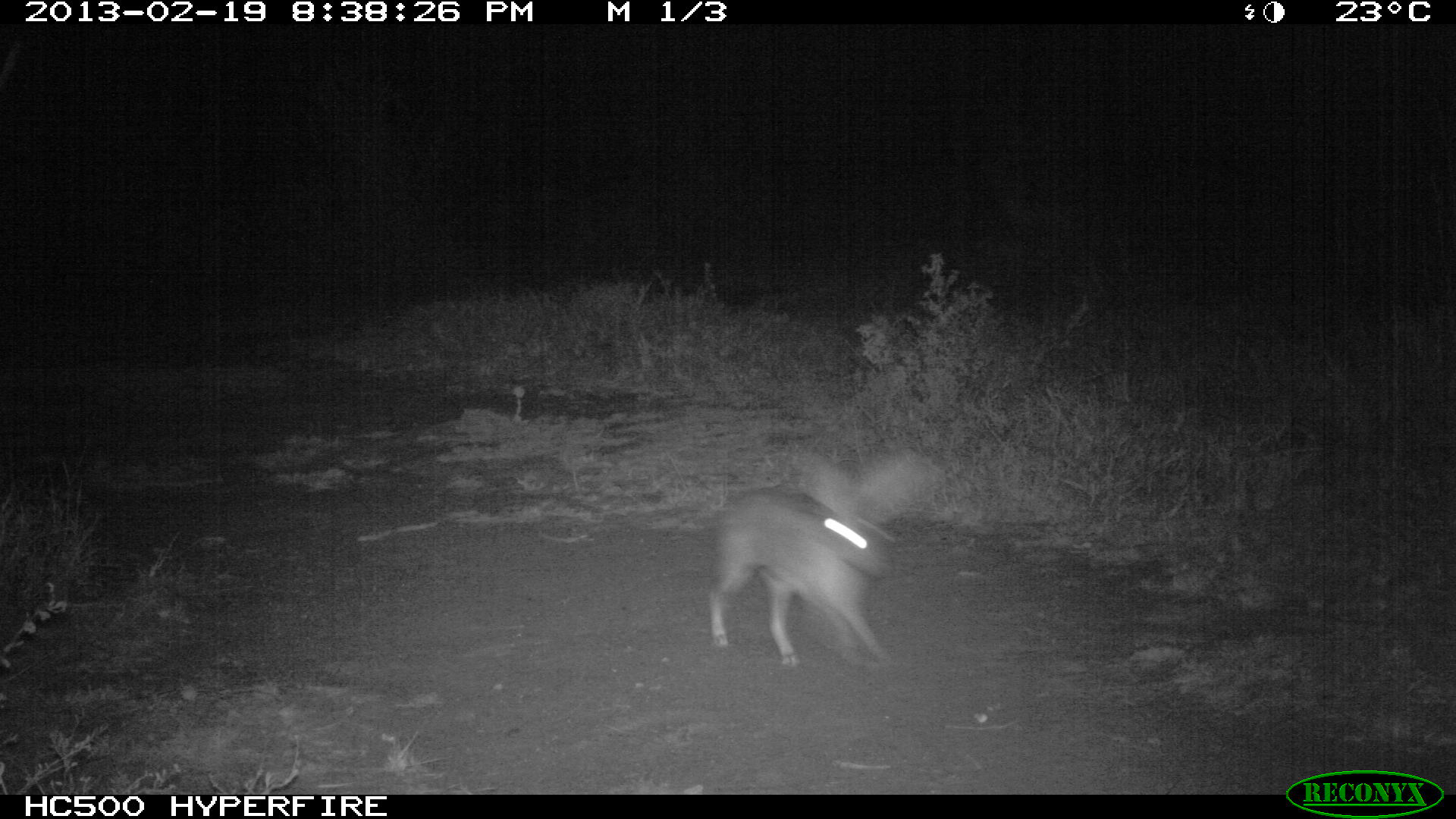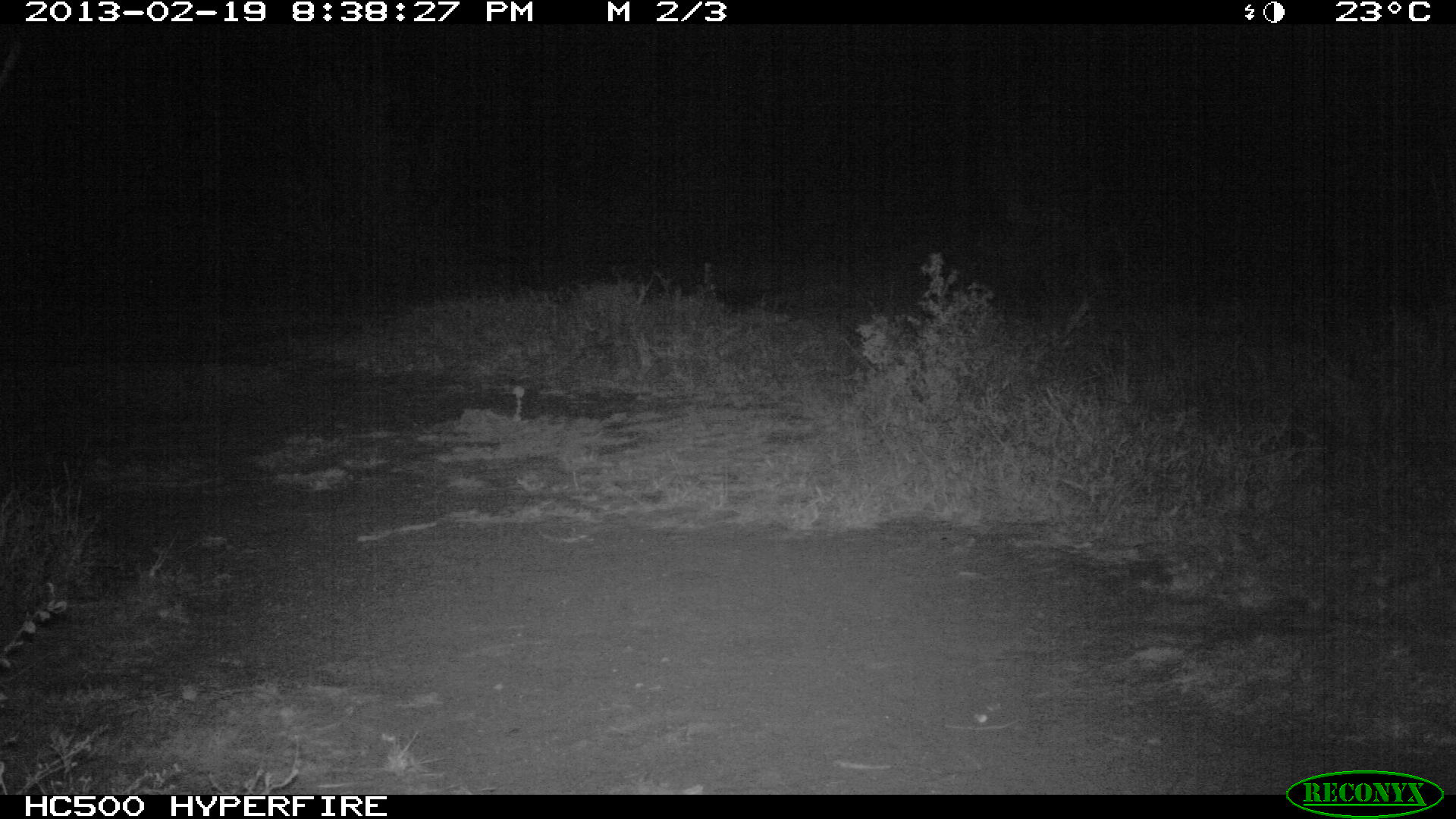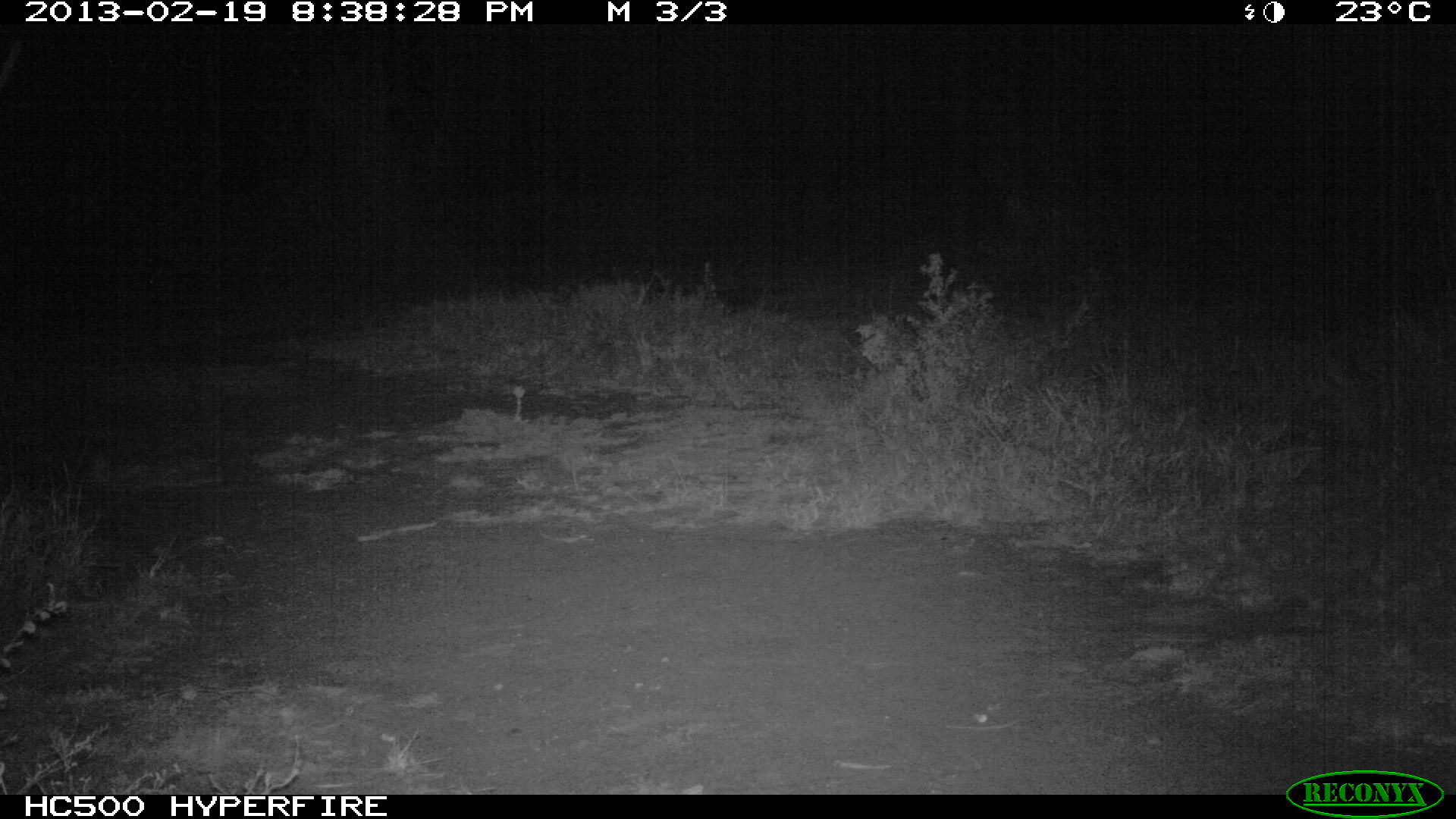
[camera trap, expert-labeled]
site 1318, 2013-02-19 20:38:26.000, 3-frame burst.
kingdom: Animalia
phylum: Chordata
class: Mammalia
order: Lagomorpha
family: Leporidae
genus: Lepus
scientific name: Lepus saxatilis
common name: scrub hare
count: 1